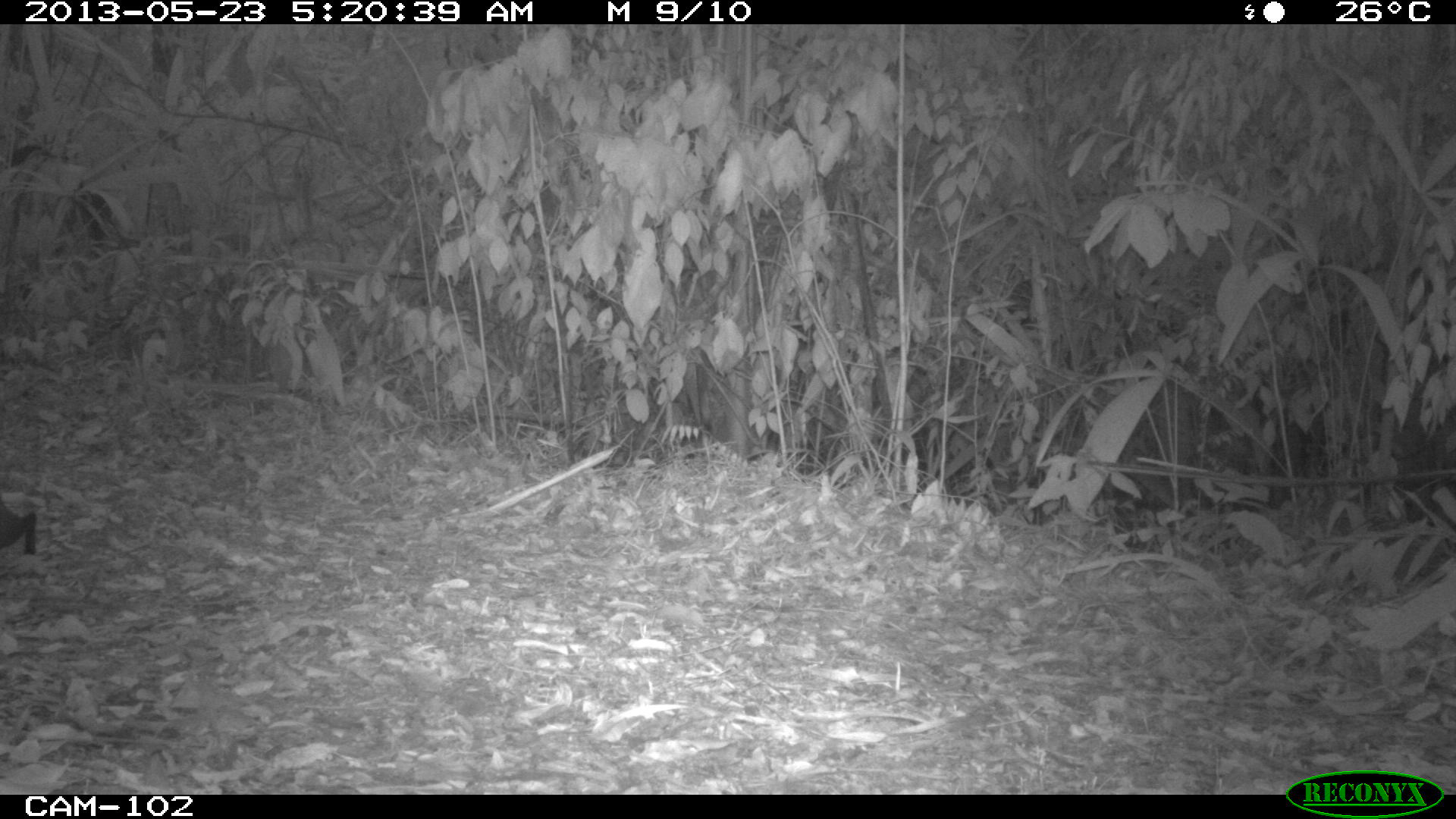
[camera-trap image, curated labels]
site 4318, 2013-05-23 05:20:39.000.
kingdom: Animalia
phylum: Chordata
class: Mammalia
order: Rodentia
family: Dasyproctidae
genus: Dasyprocta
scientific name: Dasyprocta punctata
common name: central american agouti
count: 1